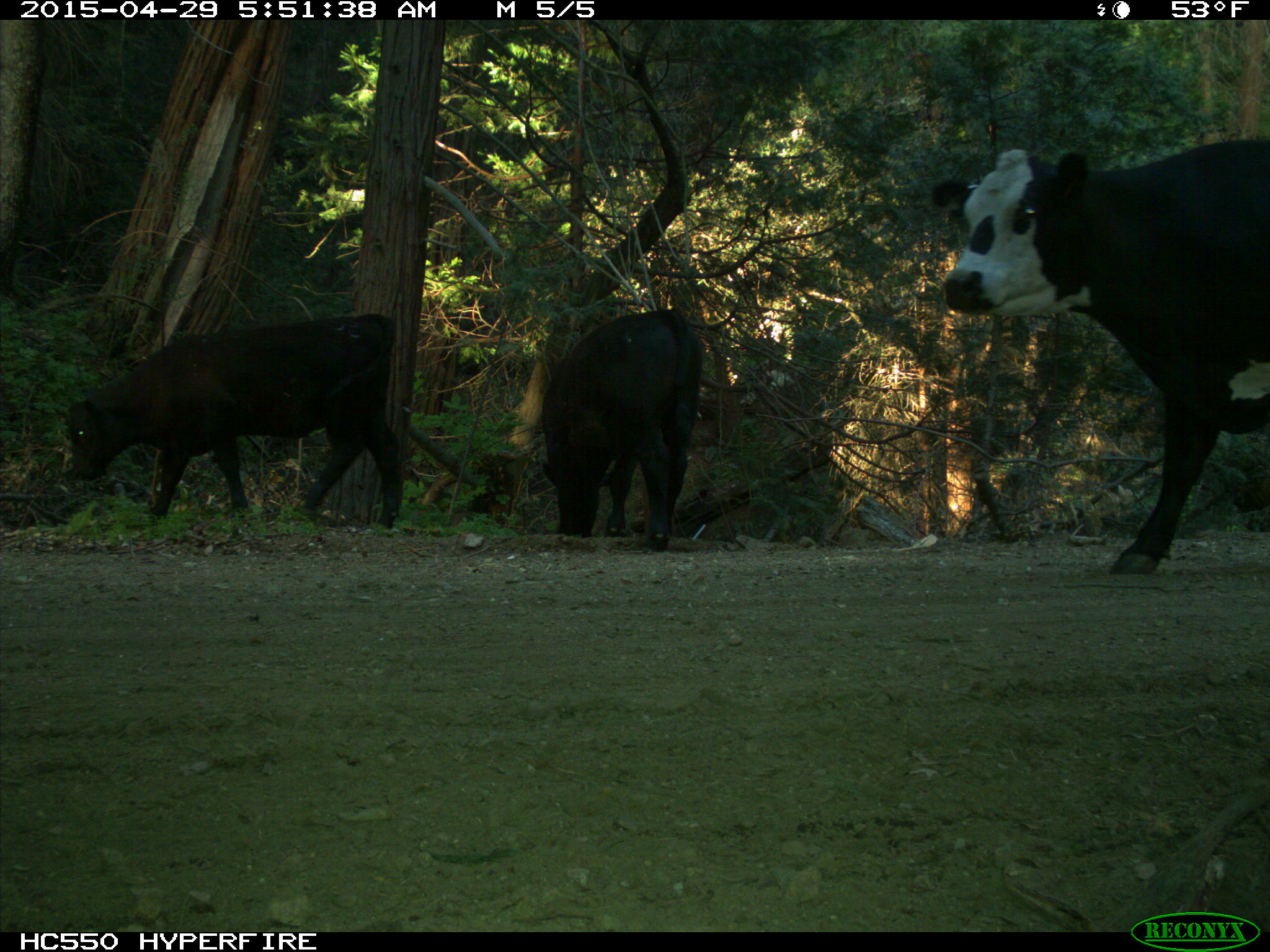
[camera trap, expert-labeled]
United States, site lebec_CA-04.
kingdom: Animalia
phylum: Chordata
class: Mammalia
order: Artiodactyla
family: Bovidae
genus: Bos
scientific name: Bos taurus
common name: domestic cow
Bos taurus (domestic cow).